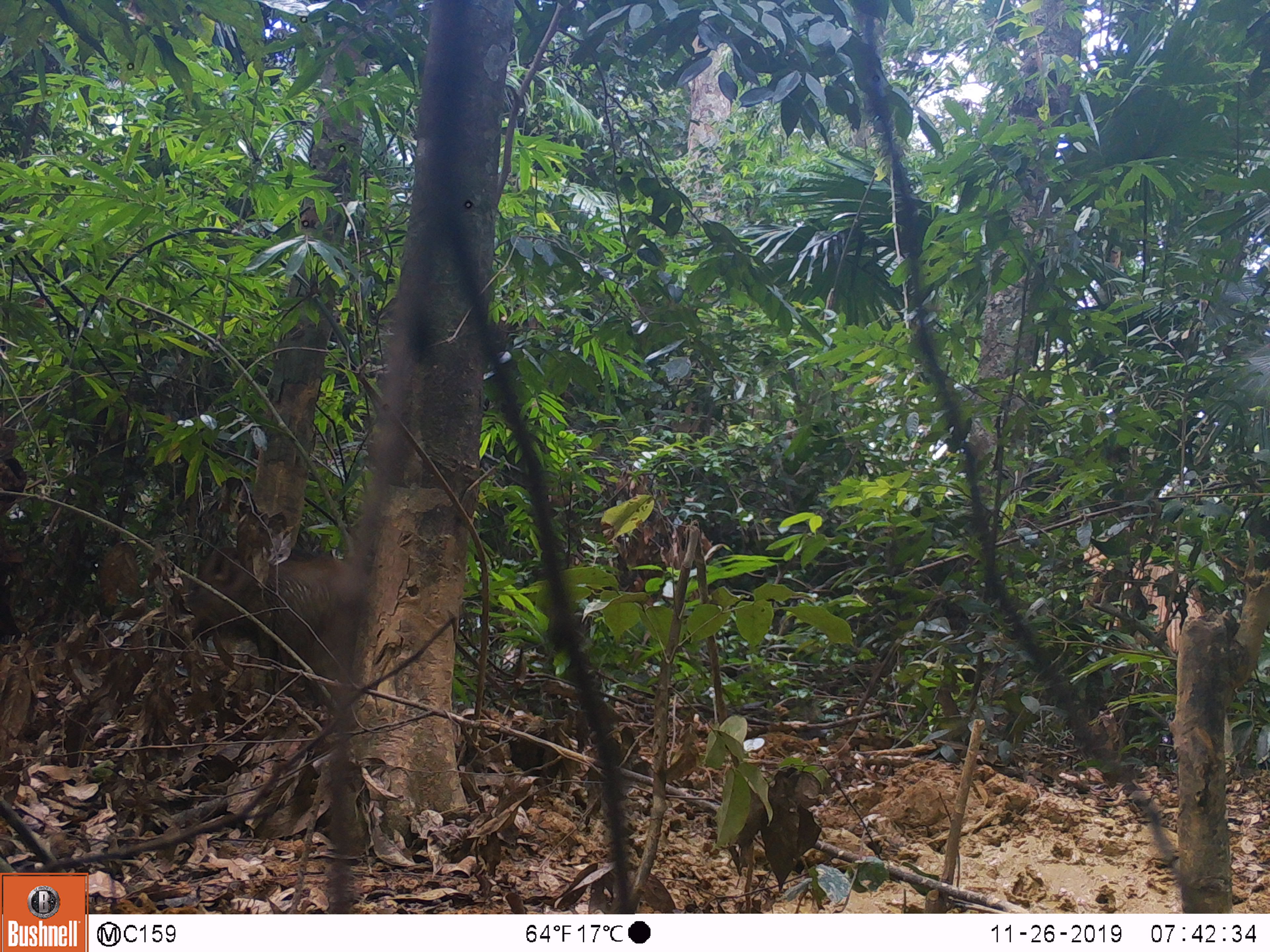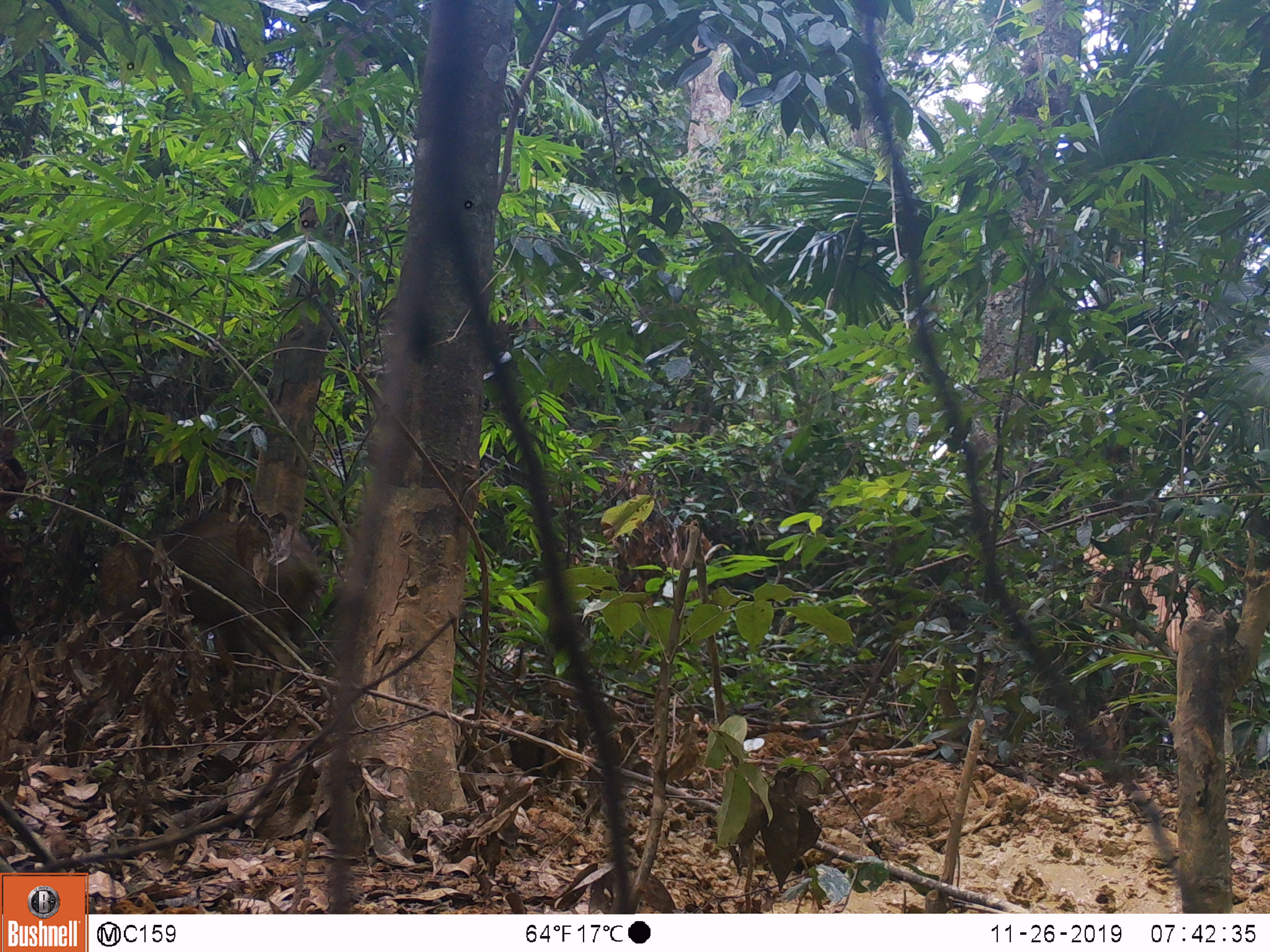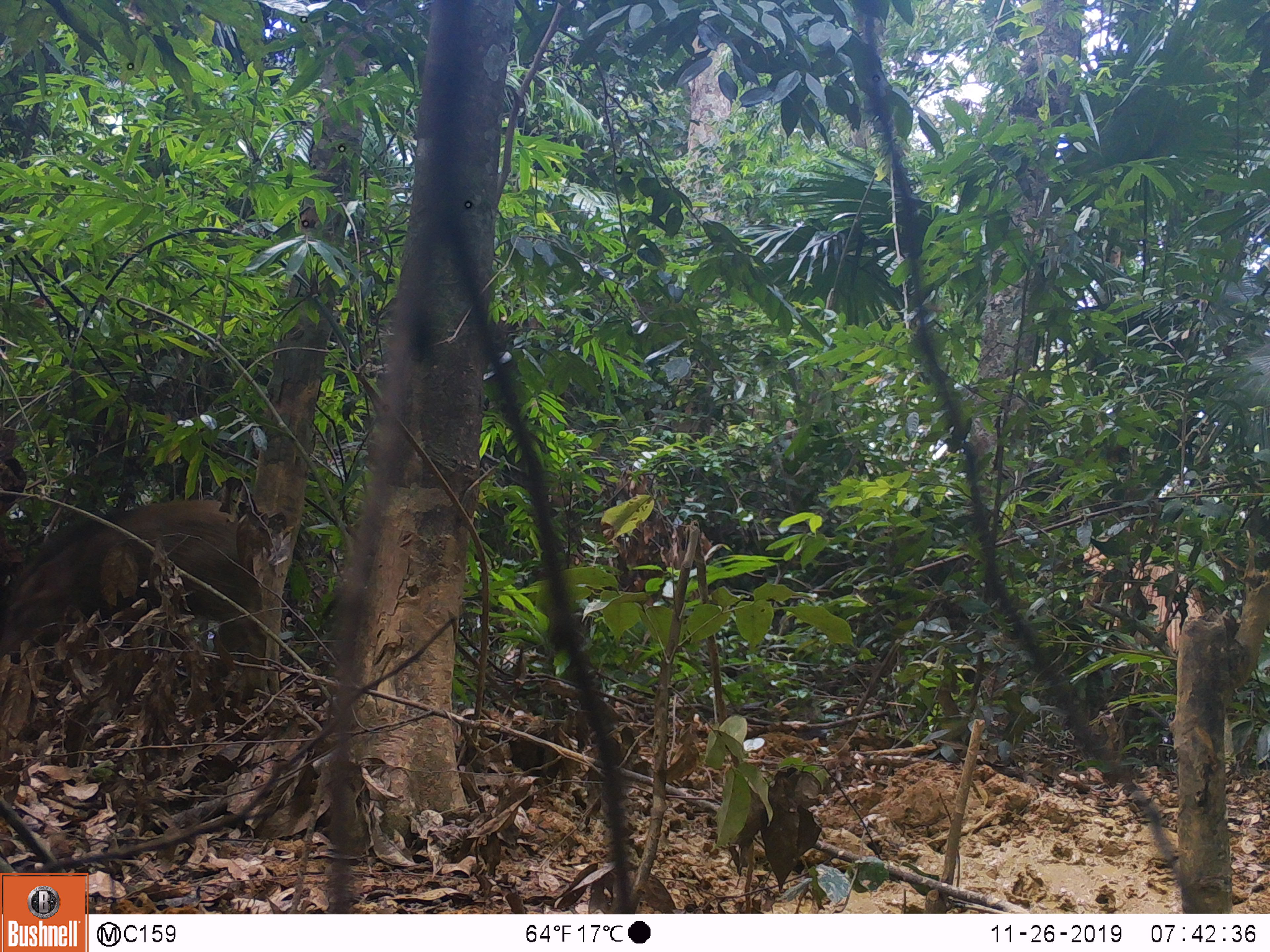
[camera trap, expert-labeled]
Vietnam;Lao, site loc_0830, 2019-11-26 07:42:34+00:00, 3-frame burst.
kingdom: Animalia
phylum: Chordata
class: Mammalia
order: Artiodactyla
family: Suidae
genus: Sus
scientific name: Sus scrofa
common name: eurasian wild pig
Eurasian wild pig (Sus scrofa). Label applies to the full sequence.